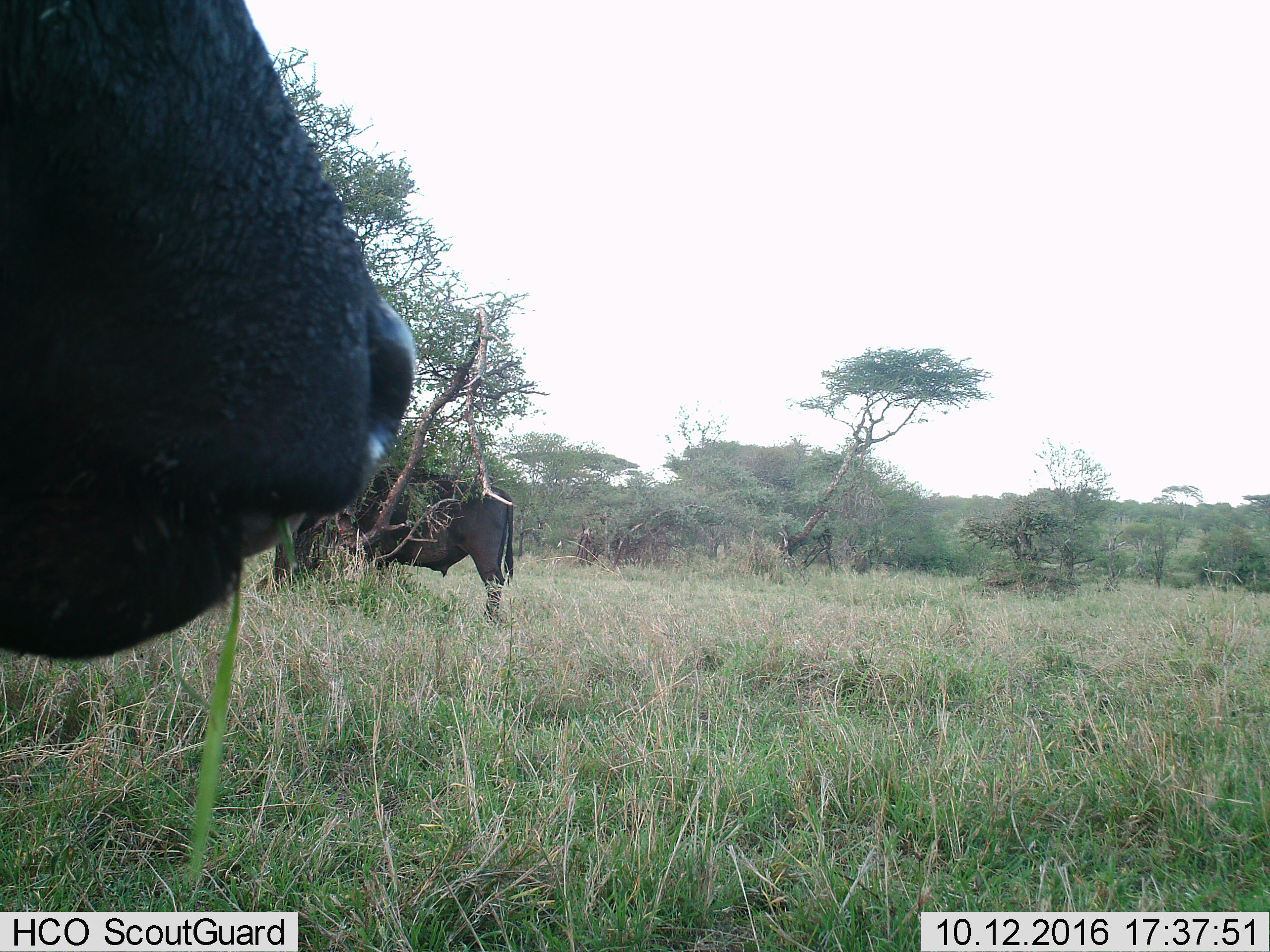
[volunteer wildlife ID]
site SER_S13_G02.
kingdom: Animalia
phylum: Chordata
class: Mammalia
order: Artiodactyla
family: Bovidae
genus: Syncerus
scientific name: Syncerus caffer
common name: african buffalo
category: buffalo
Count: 2.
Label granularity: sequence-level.